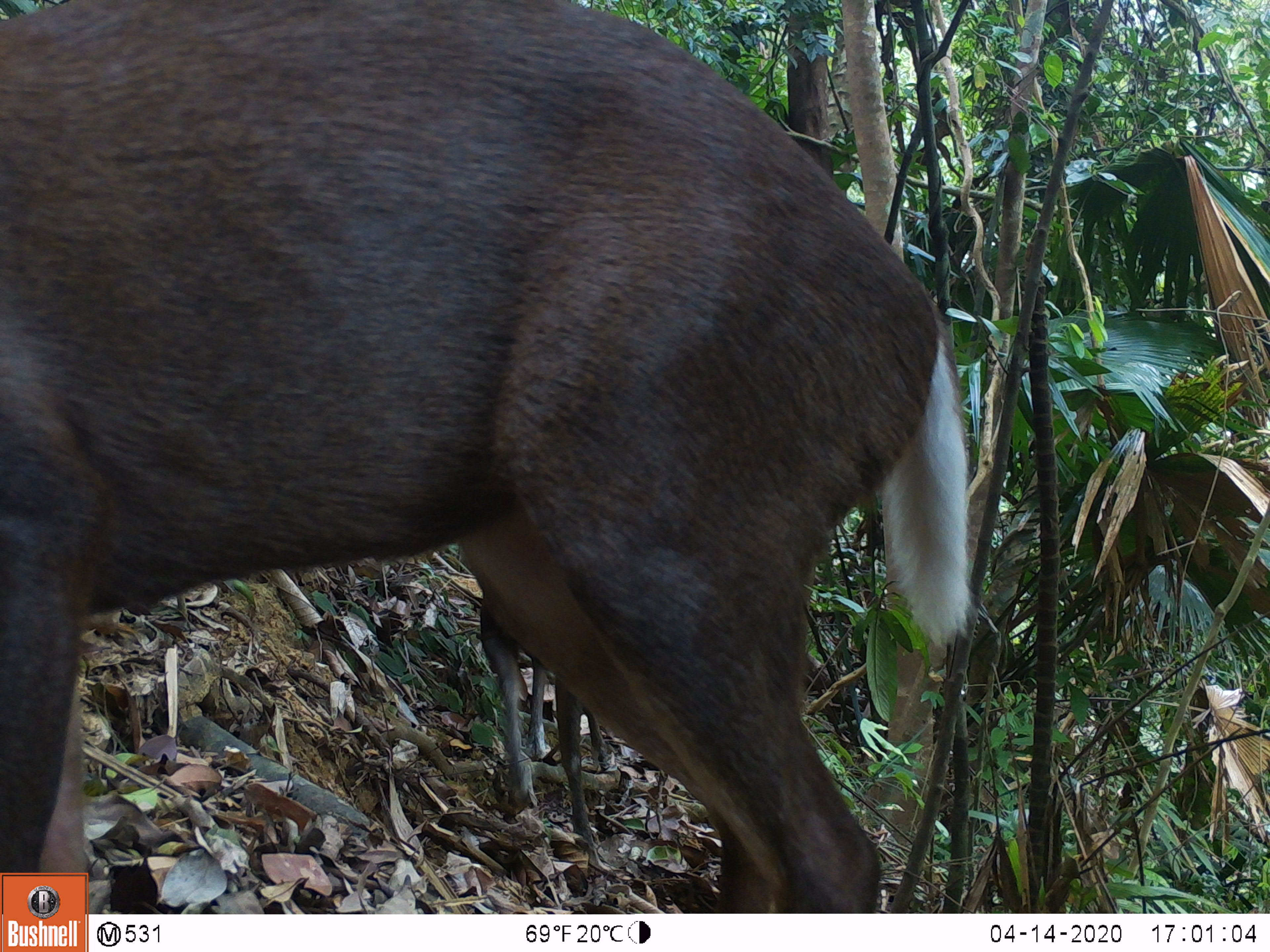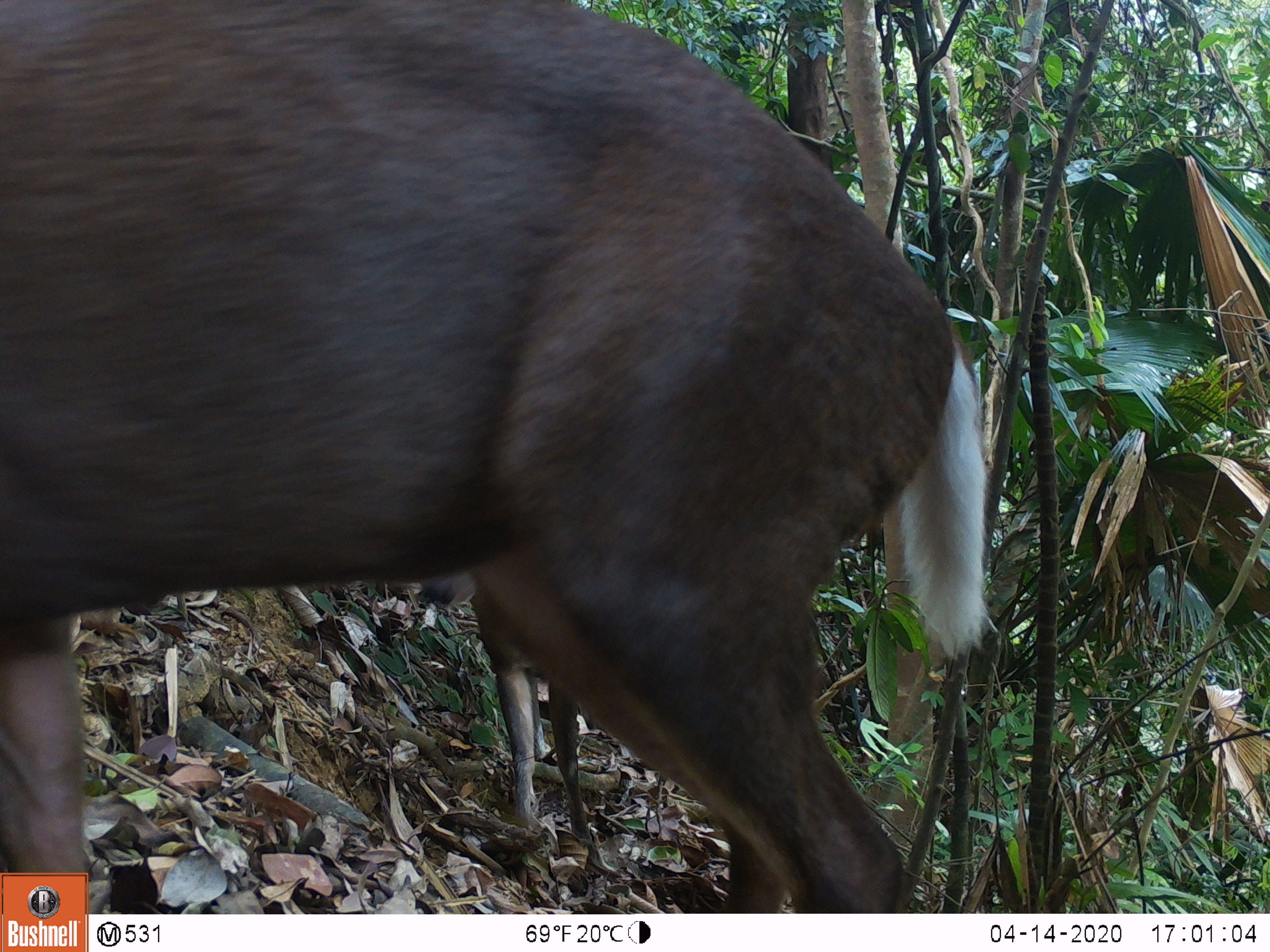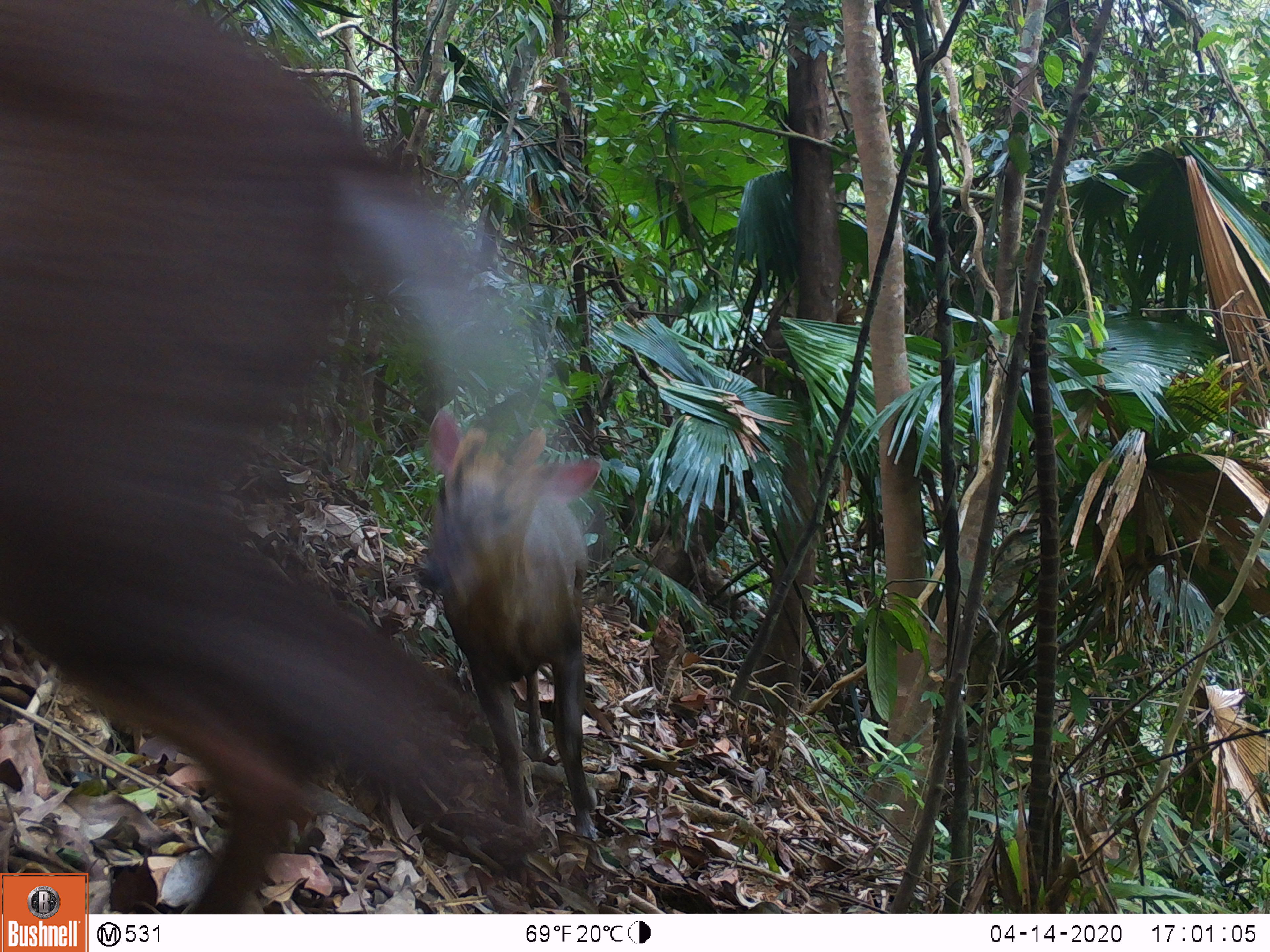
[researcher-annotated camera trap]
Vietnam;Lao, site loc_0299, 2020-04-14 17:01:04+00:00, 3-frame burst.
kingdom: Animalia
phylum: Chordata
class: Mammalia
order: Artiodactyla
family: Cervidae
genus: Muntiacus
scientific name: Muntiacus rooseveltorum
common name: roosevelt's muntjac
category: roosevelts muntjac group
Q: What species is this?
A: Roosevelts muntjac group (roosevelt's muntjac) (Muntiacus rooseveltorum).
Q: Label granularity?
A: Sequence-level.